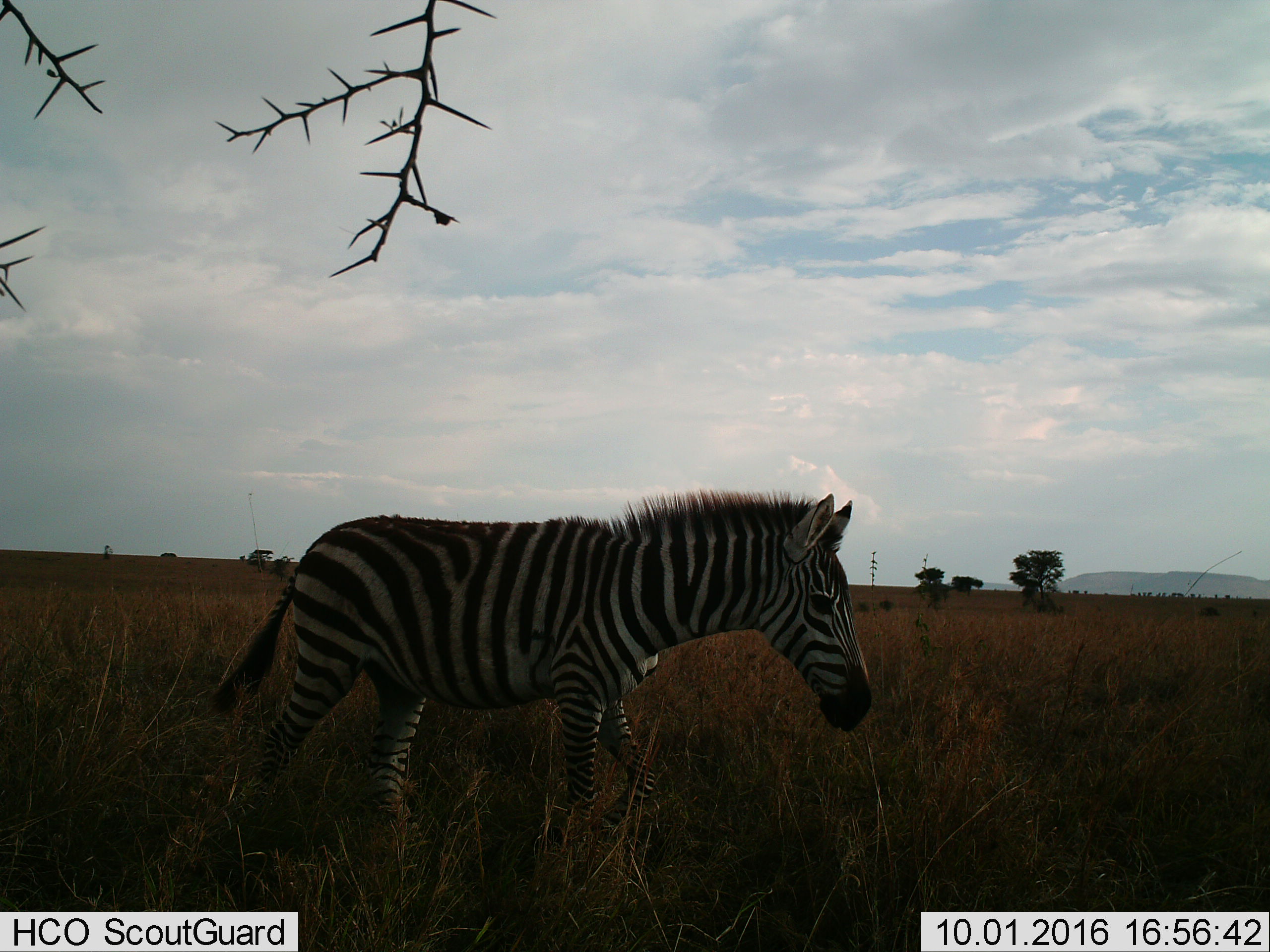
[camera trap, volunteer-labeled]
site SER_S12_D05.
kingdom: Animalia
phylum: Chordata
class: Mammalia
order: Perissodactyla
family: Equidae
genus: Equus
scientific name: Equus quagga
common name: plains zebra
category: zebraplains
Zebraplains (plains zebra) (Equus quagga), count 1. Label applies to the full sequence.